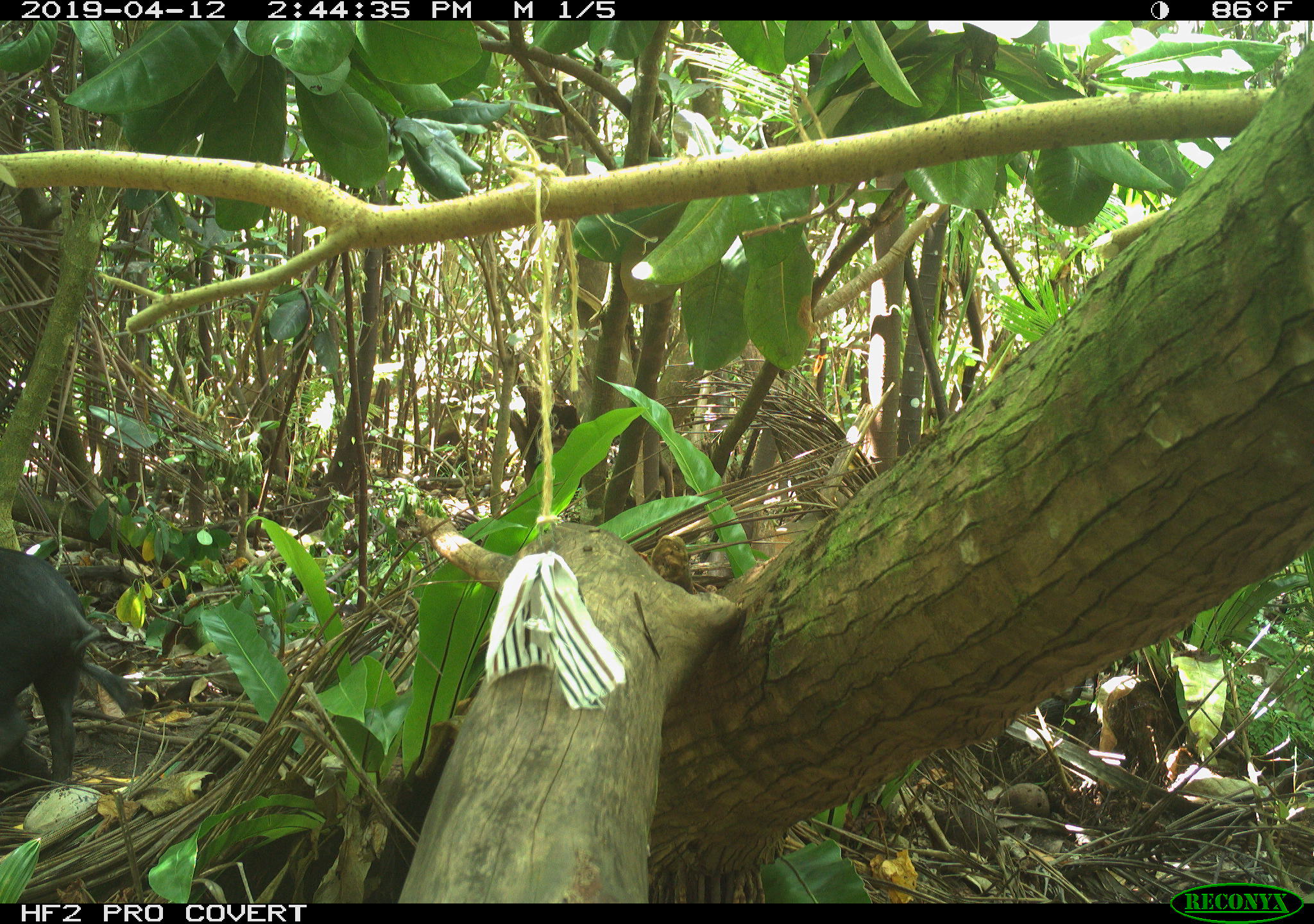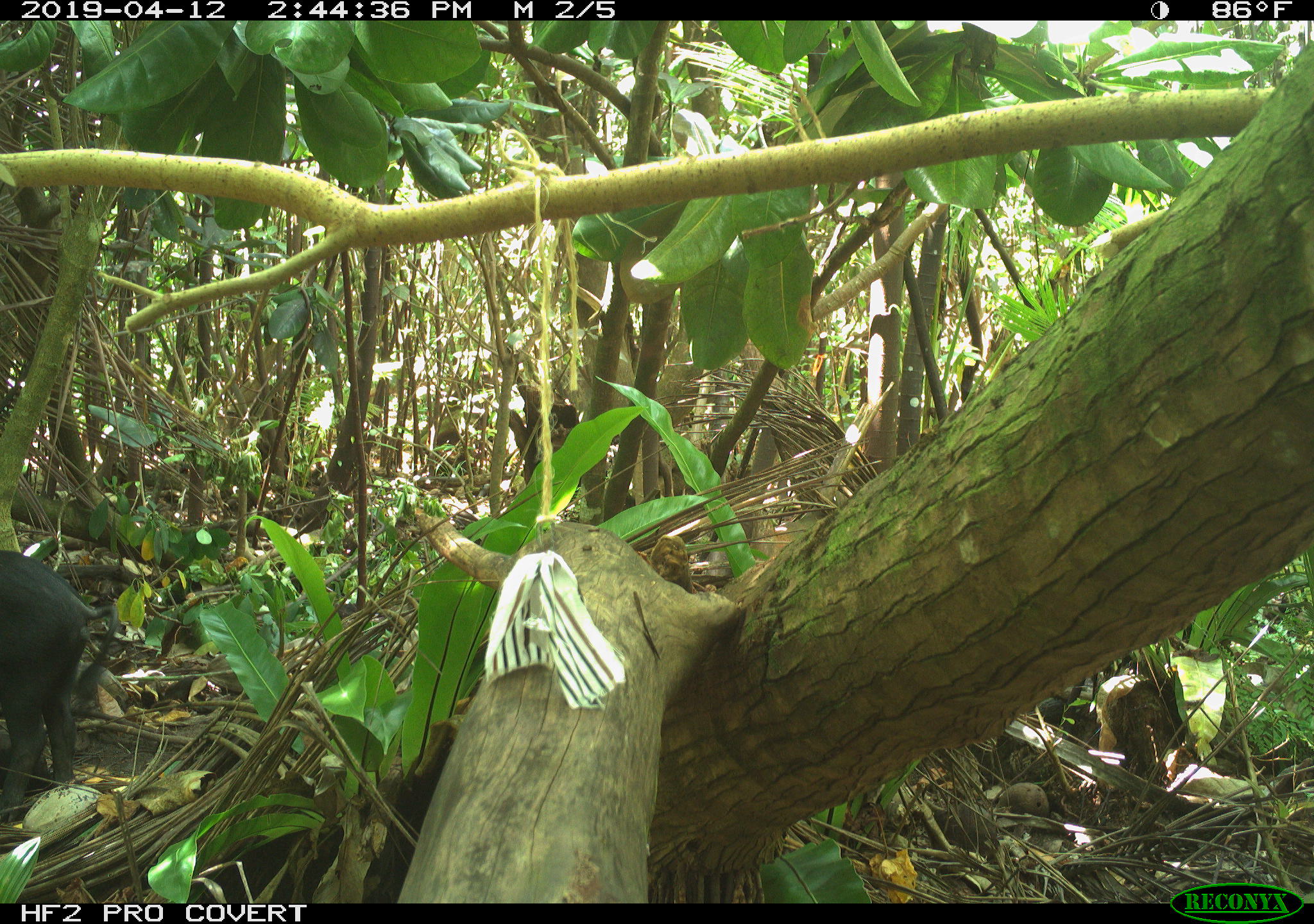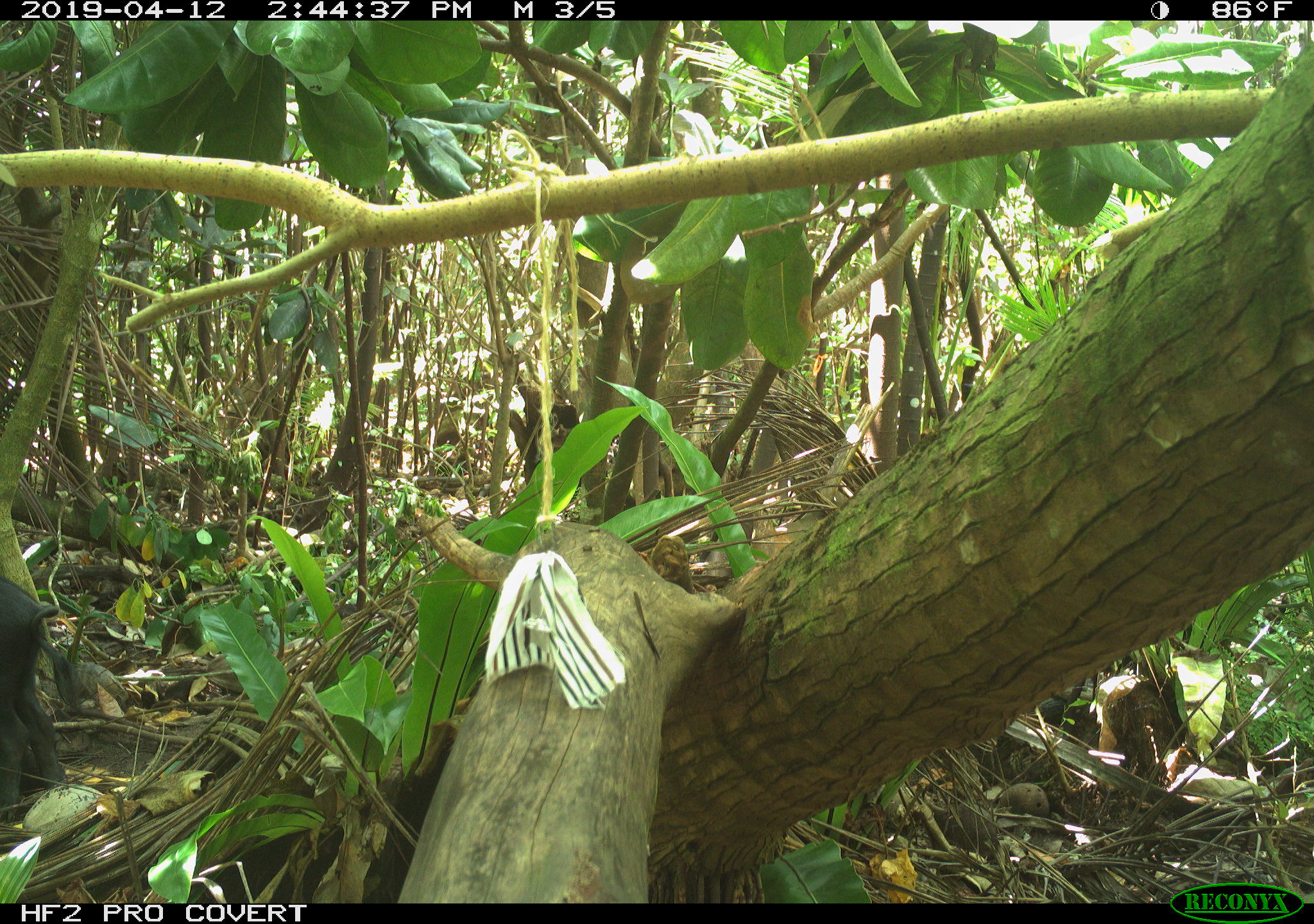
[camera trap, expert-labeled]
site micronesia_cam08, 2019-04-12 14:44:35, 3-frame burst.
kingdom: Animalia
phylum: Chordata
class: Mammalia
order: Artiodactyla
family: Suidae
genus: Sus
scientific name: Sus scrofa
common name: pig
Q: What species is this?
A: Pig (Sus scrofa).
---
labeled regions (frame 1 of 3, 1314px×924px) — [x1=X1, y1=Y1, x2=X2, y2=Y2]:
pig: [x1=0, y1=542, x2=134, y2=790]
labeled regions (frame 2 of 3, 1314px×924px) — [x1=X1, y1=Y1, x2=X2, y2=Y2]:
pig: [x1=0, y1=545, x2=119, y2=825]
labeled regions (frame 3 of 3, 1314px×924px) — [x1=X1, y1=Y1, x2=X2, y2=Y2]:
pig: [x1=0, y1=567, x2=66, y2=810]